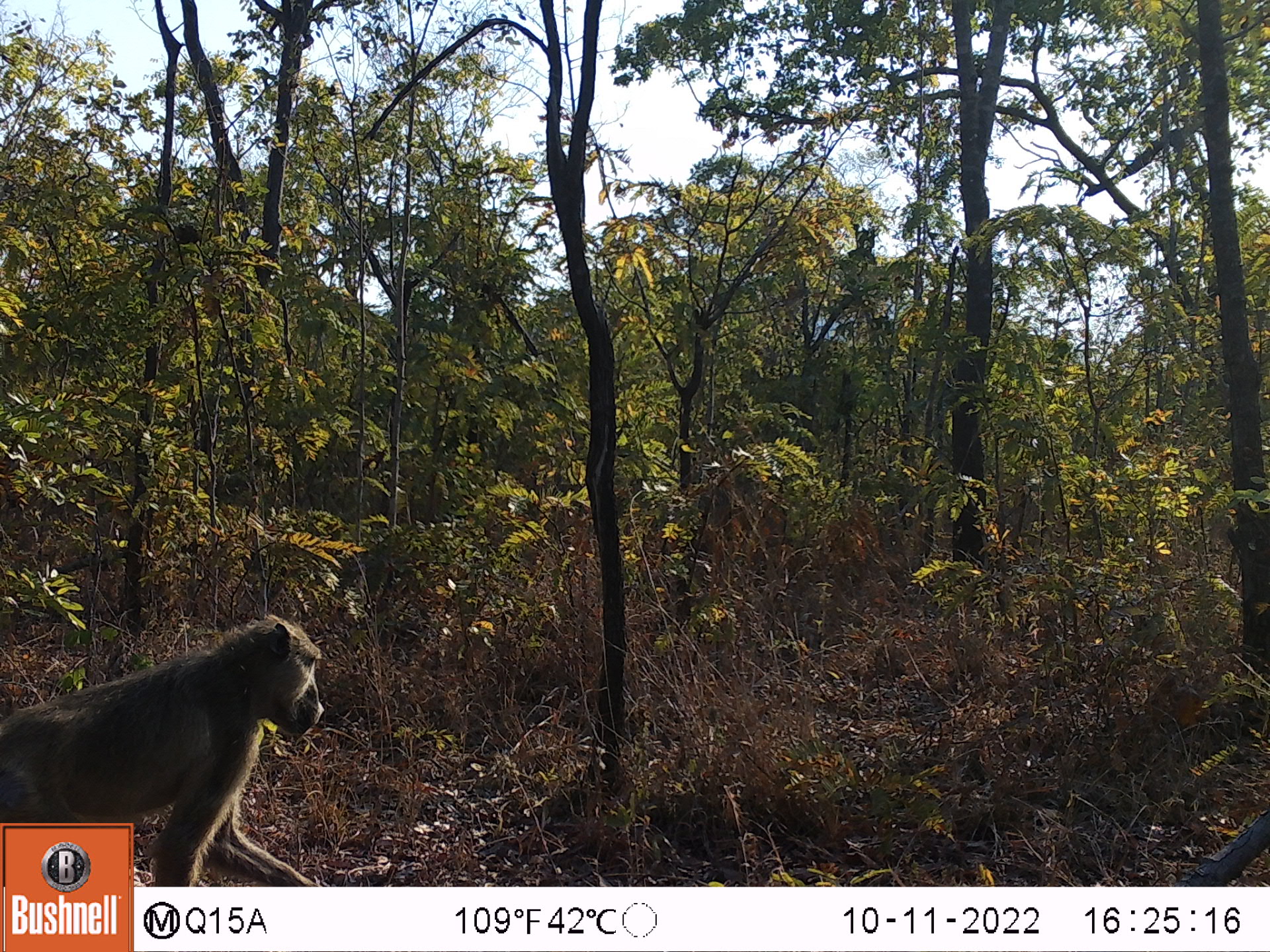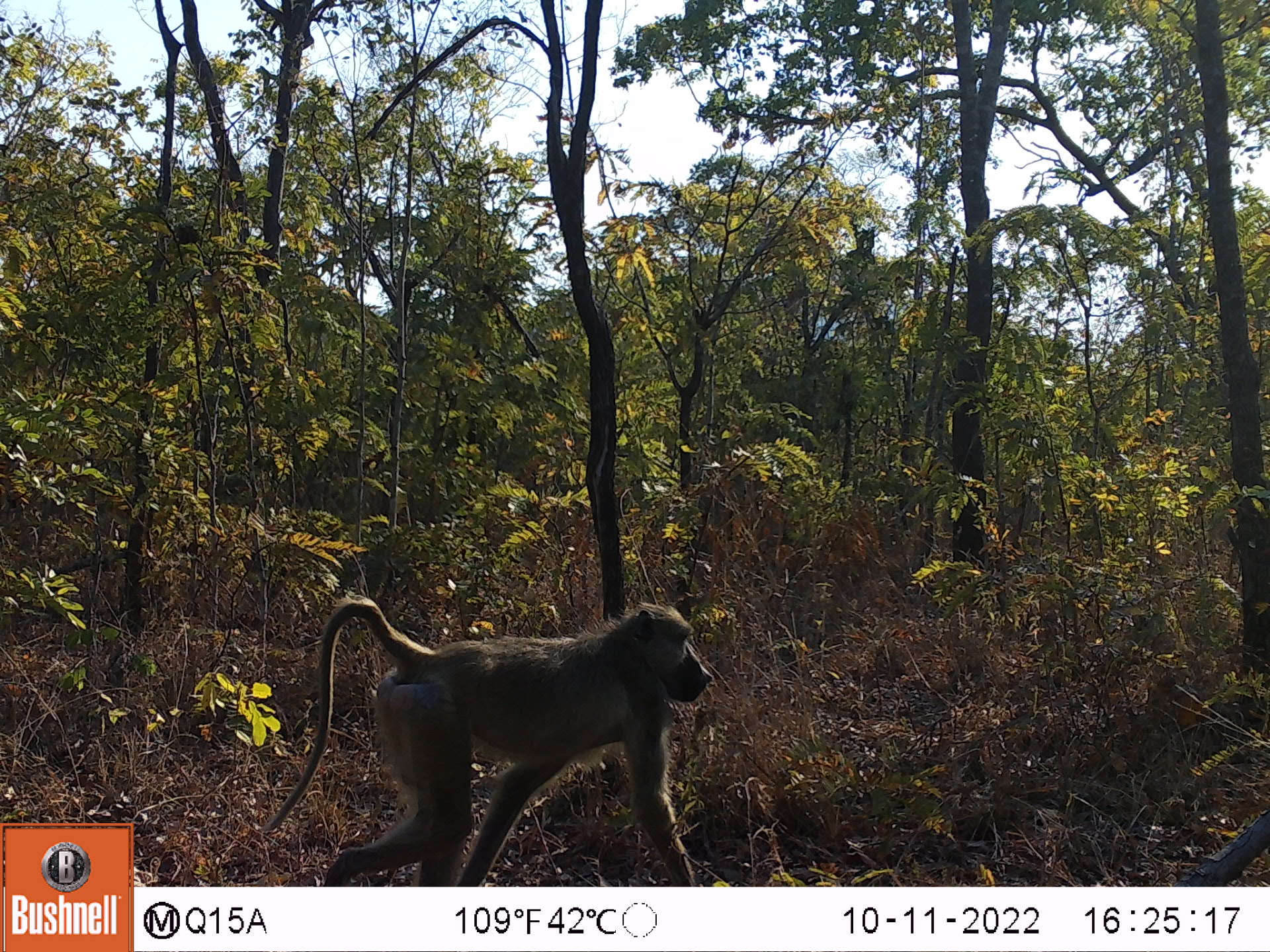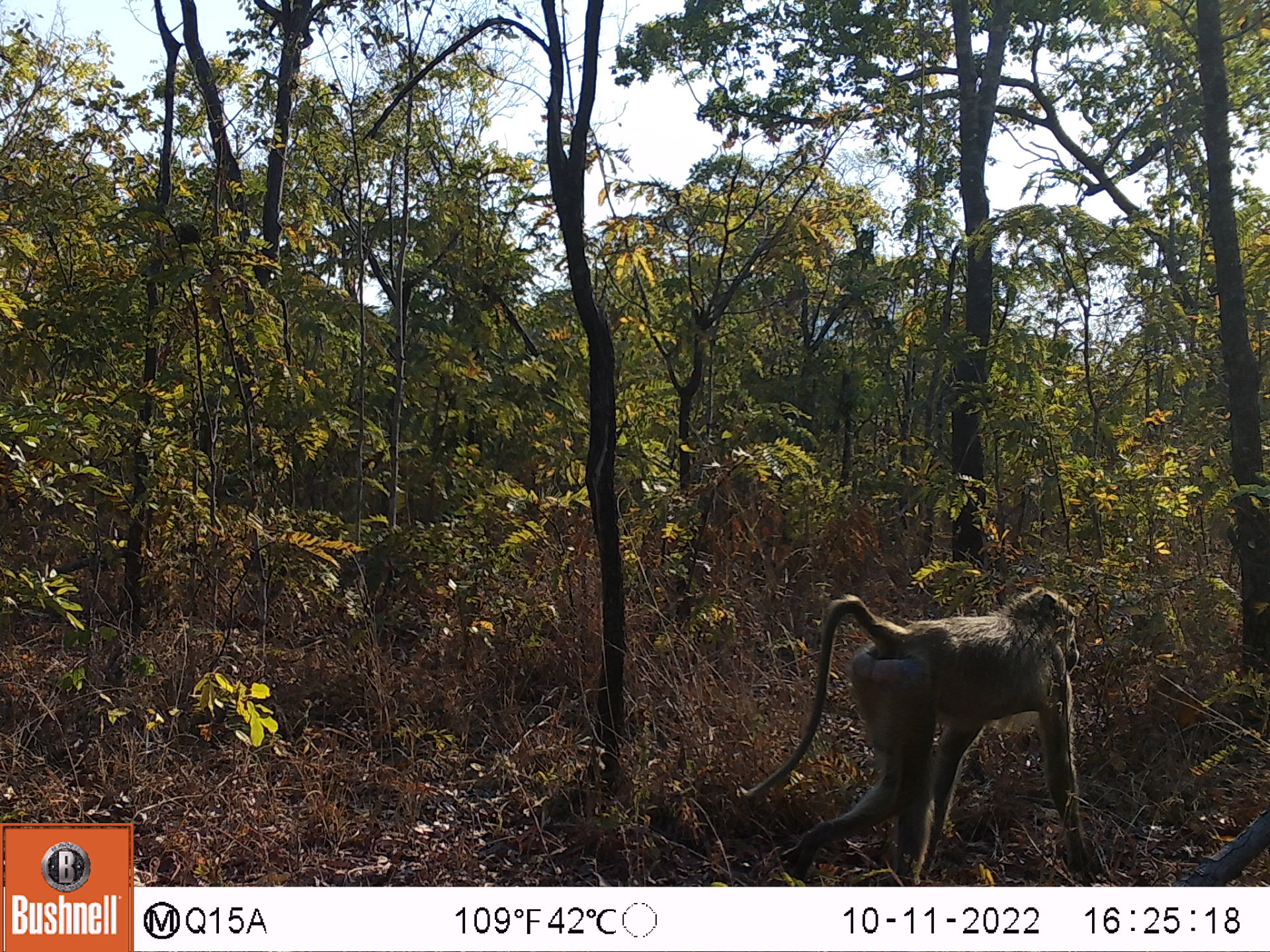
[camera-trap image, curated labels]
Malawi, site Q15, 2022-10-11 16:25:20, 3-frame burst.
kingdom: Animalia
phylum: Chordata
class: Mammalia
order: Primates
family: Cercopithecidae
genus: Papio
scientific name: Papio cynocephalus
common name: yellow baboon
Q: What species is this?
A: Yellow baboon (Papio cynocephalus).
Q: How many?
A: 1.